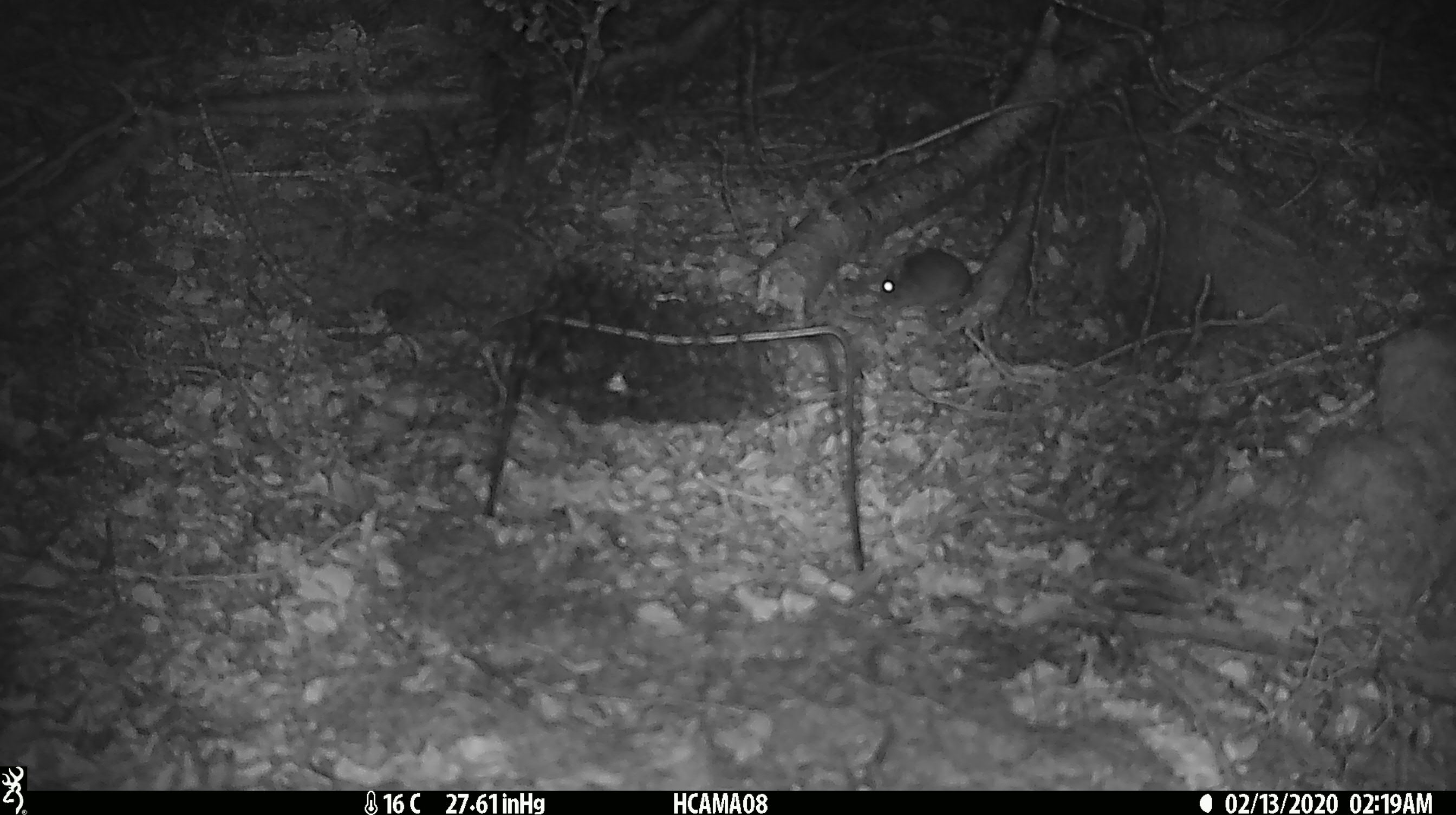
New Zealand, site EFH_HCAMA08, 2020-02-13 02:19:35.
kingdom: Animalia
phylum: Chordata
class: Mammalia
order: Rodentia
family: Muridae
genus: Mus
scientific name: Mus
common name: mouse